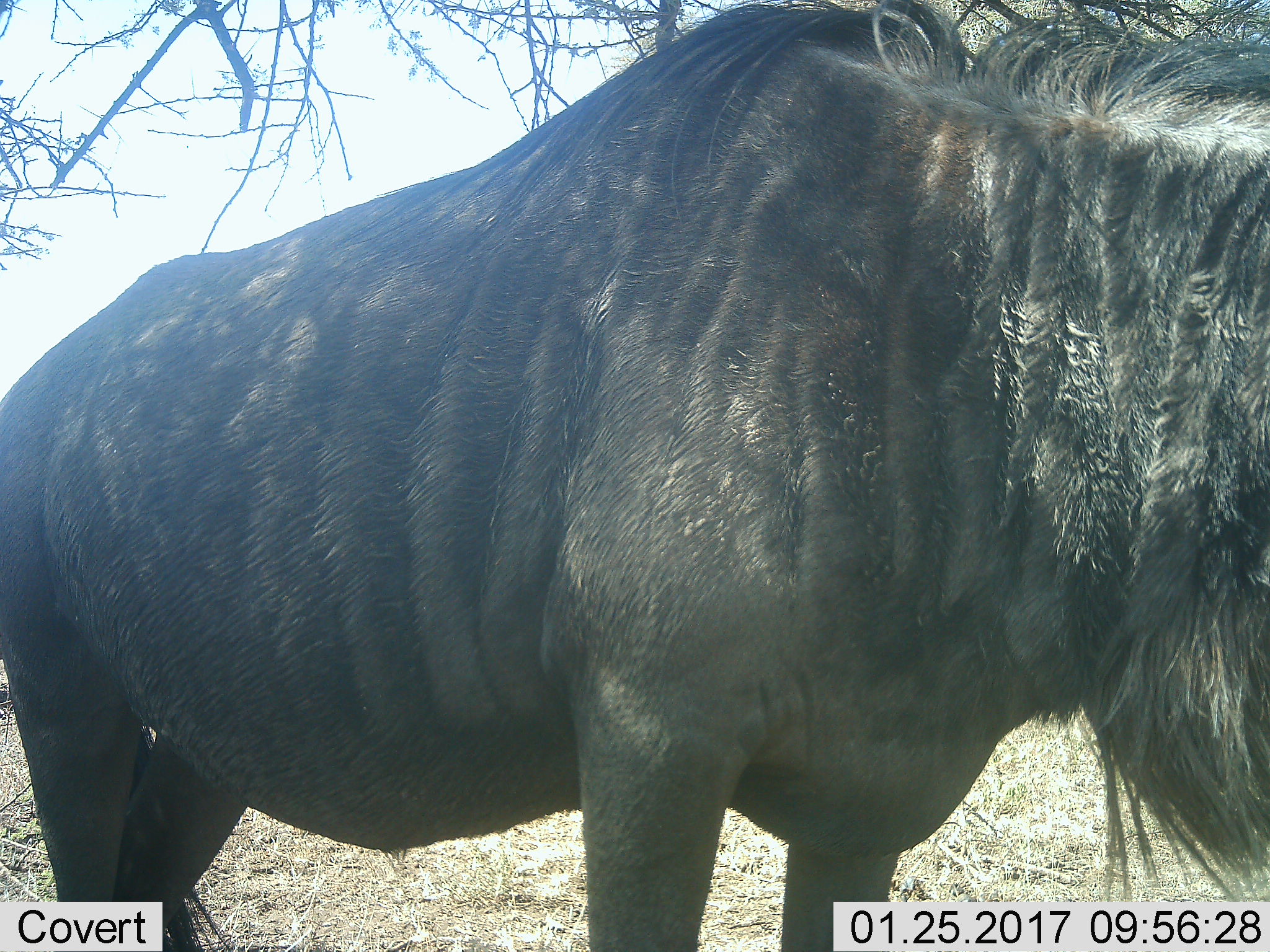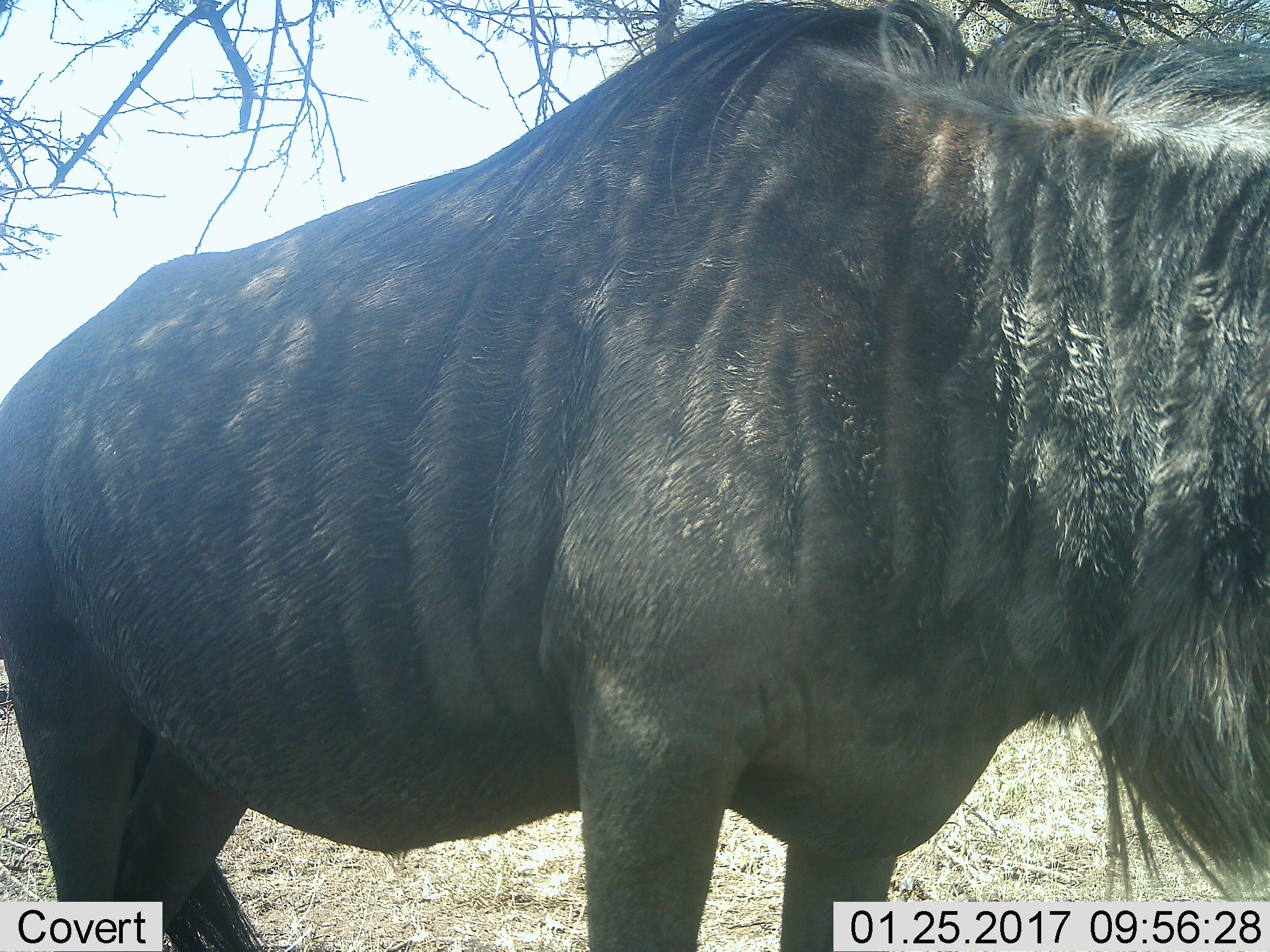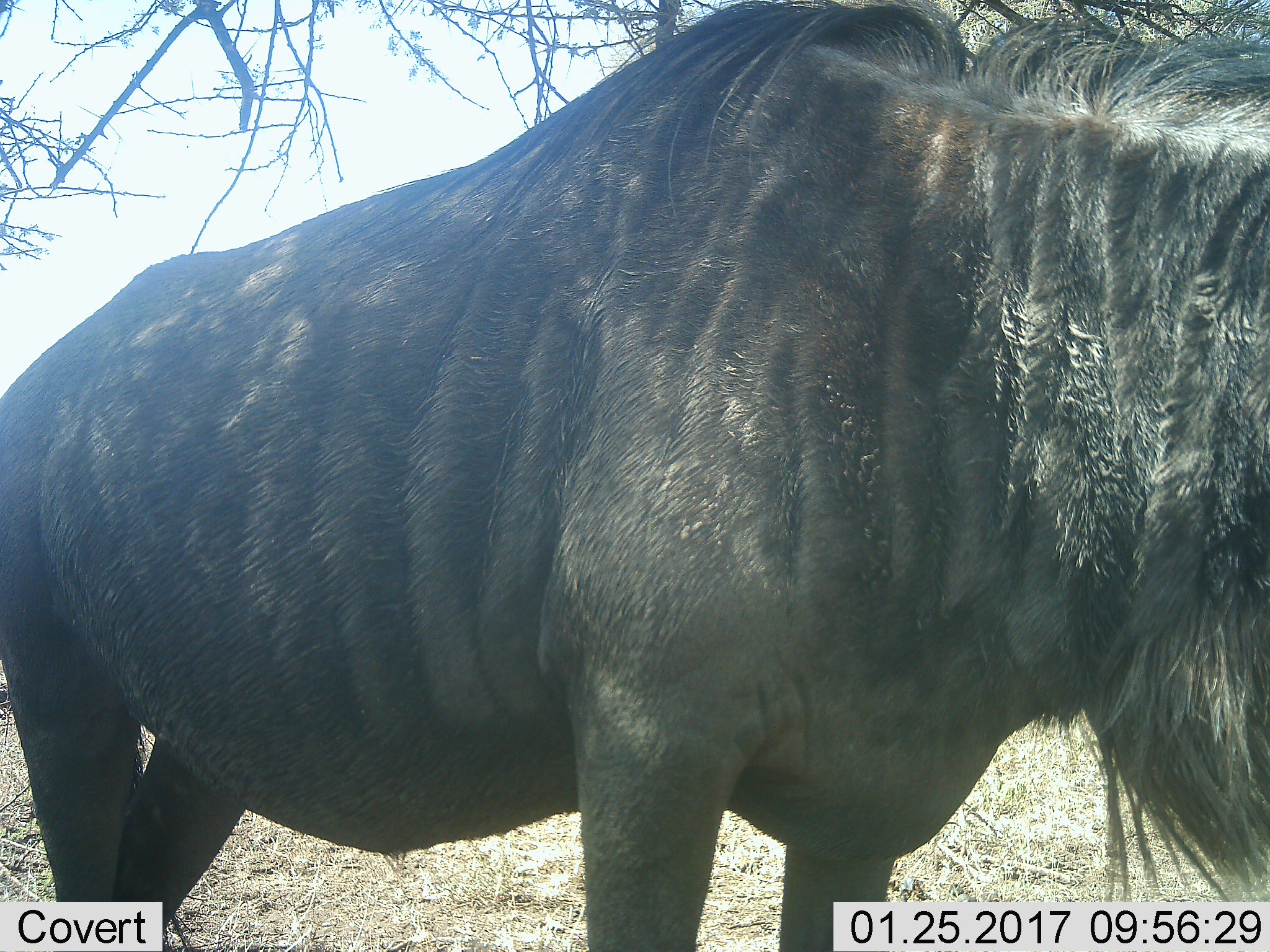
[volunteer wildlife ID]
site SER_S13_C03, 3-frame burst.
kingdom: Animalia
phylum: Chordata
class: Mammalia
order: Artiodactyla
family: Bovidae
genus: Connochaetes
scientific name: Connochaetes taurinus taurinus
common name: blue wildebeest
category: wildebeestblue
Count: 1.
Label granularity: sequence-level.